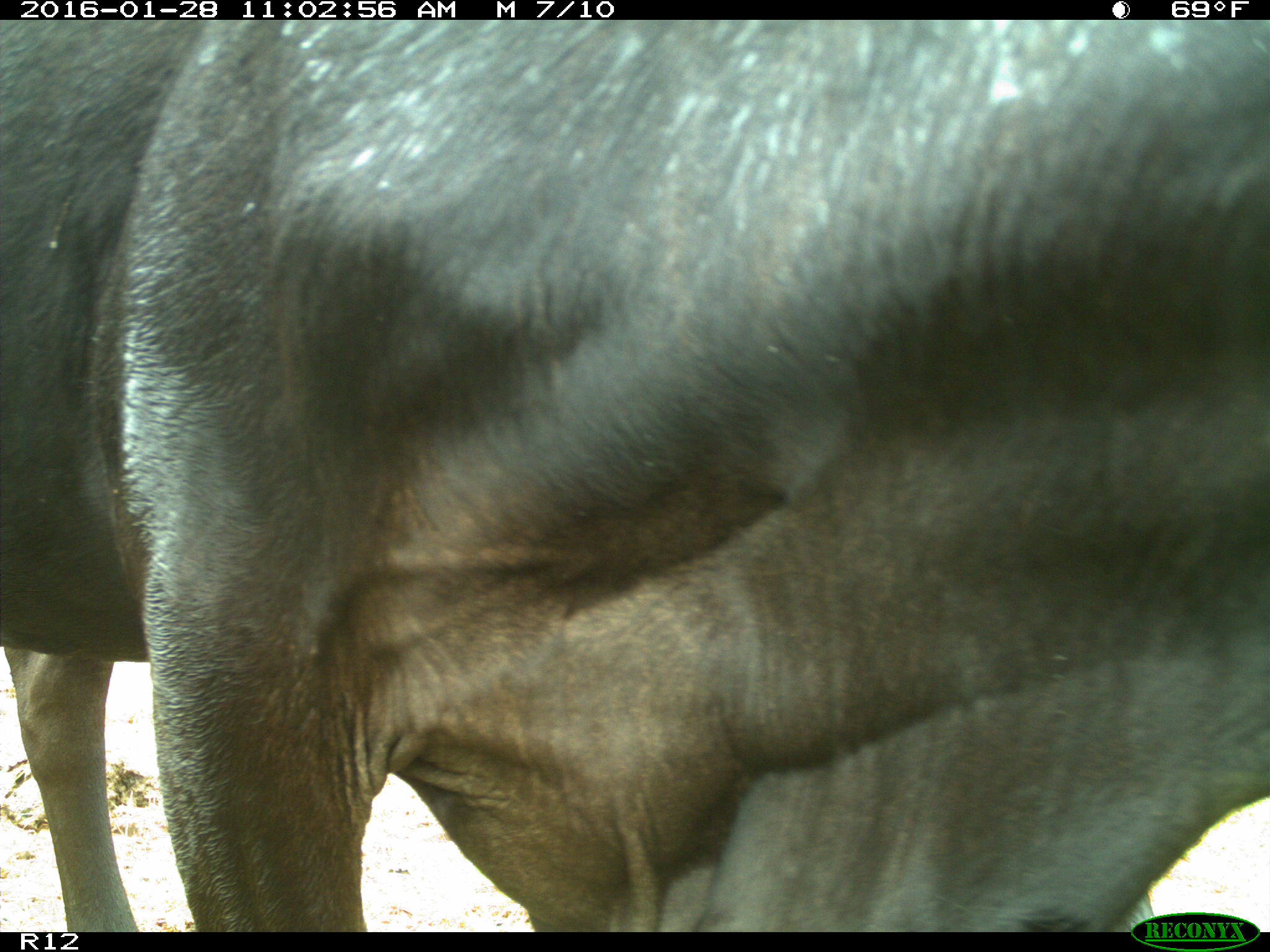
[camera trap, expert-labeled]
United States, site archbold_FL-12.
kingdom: Animalia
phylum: Chordata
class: Mammalia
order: Artiodactyla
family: Bovidae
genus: Bos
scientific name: Bos taurus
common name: domestic cow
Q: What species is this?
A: Bos taurus (domestic cow).